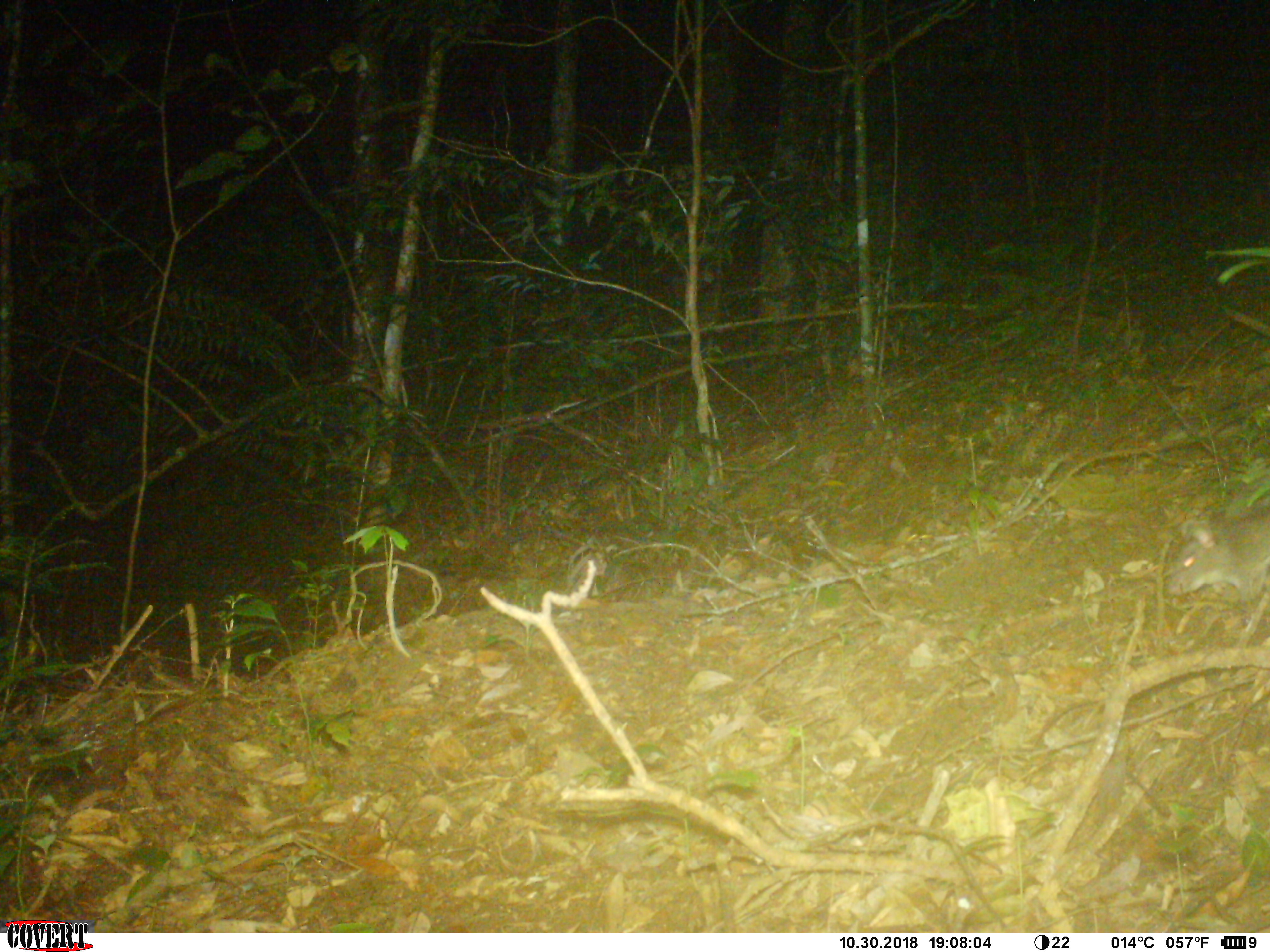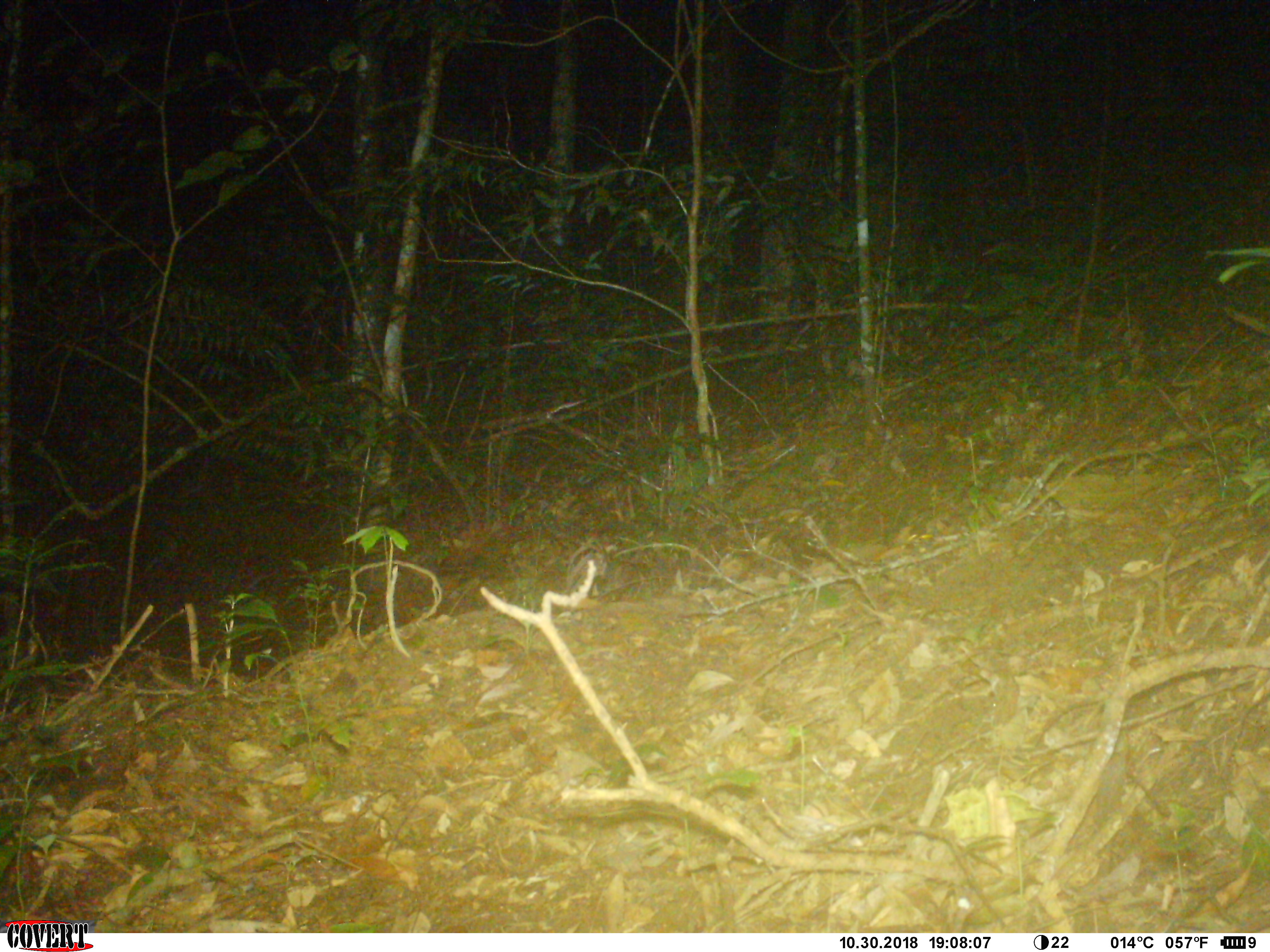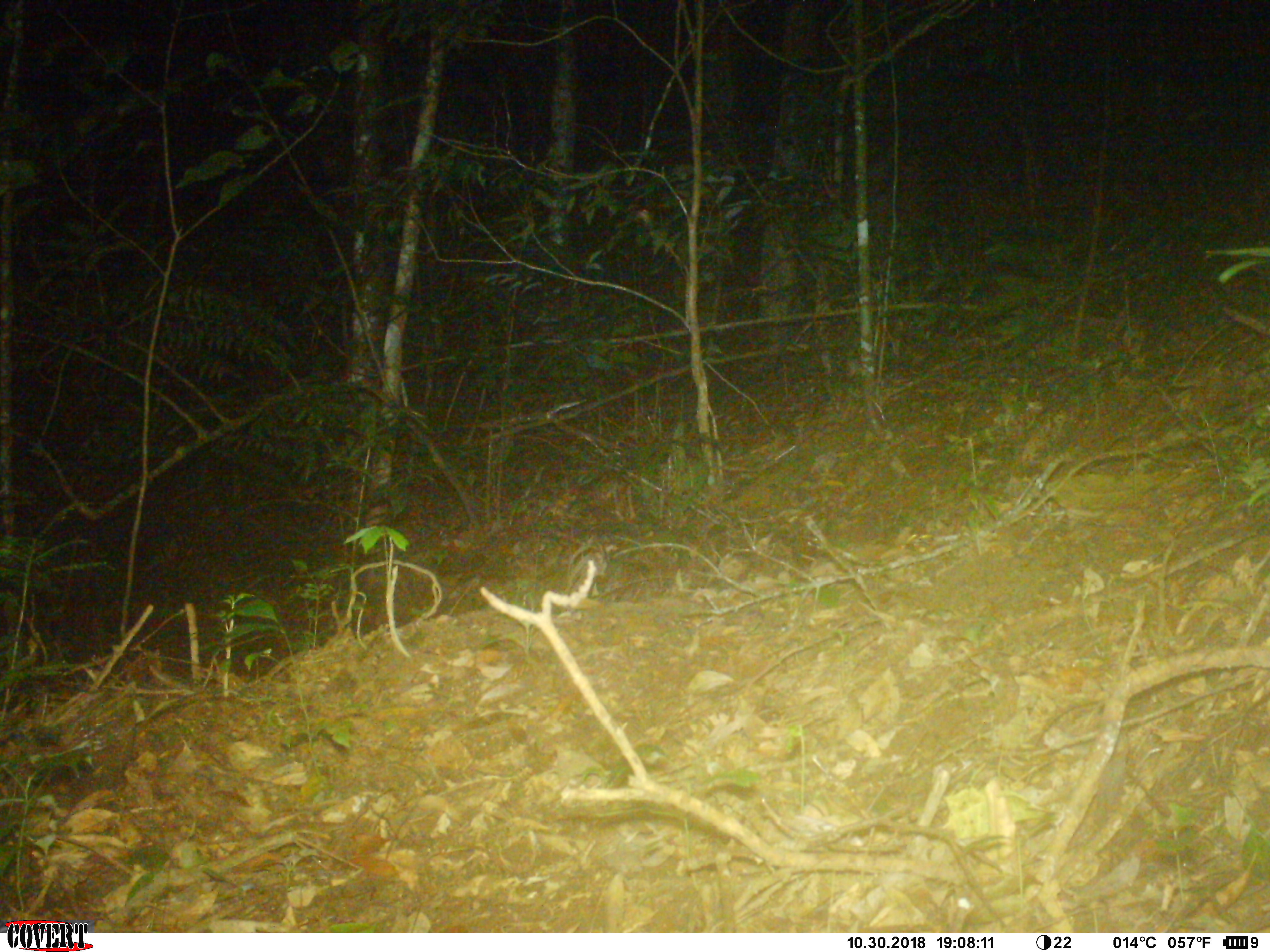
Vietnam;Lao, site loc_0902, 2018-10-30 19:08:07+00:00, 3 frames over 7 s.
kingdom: Animalia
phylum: Chordata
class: Mammalia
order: Rodentia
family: Muridae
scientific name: Muridae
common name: old-world mice and rats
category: unidentified murid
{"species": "unidentified murid (old-world mice and rats) (Muridae)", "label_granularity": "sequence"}